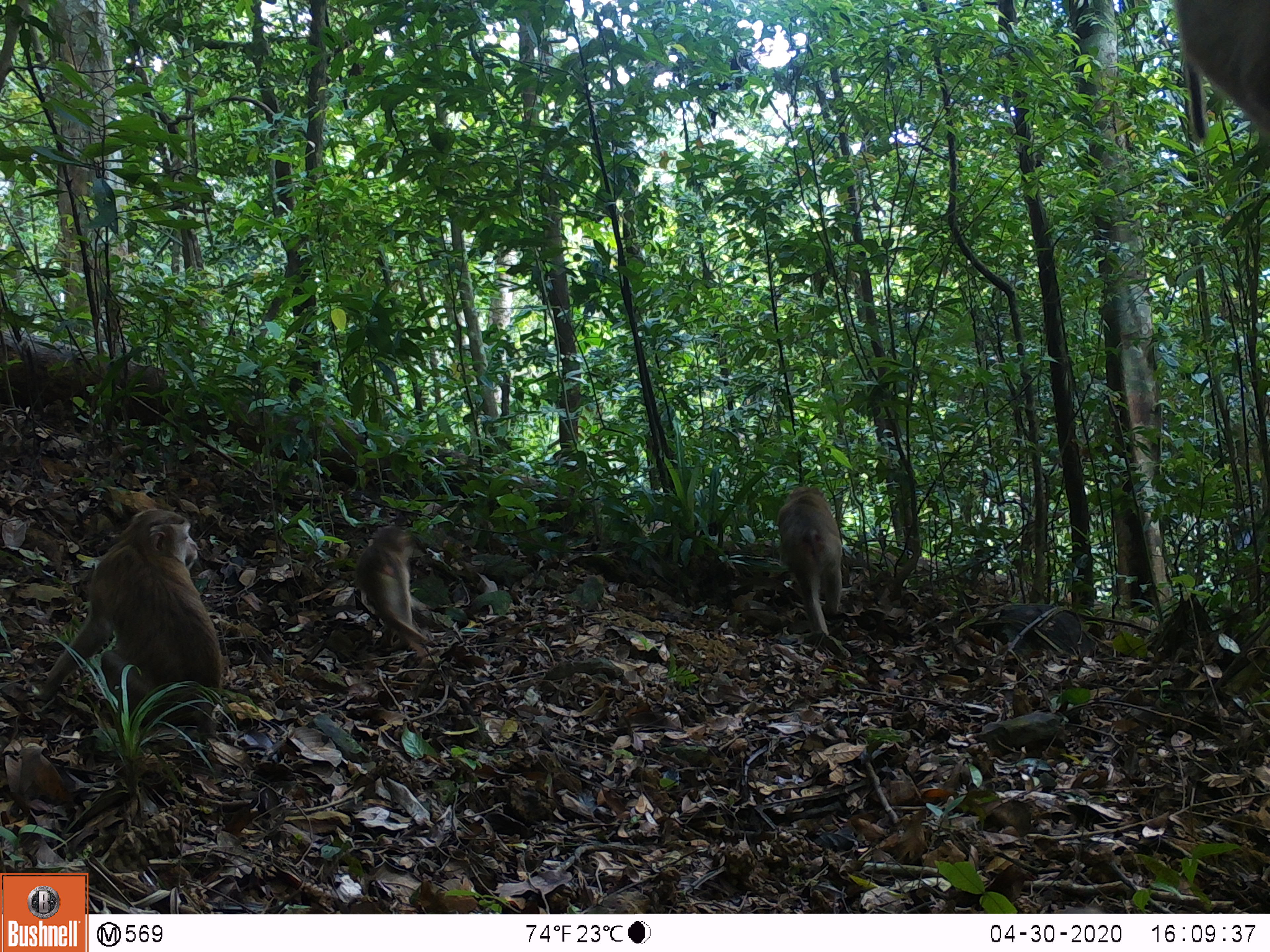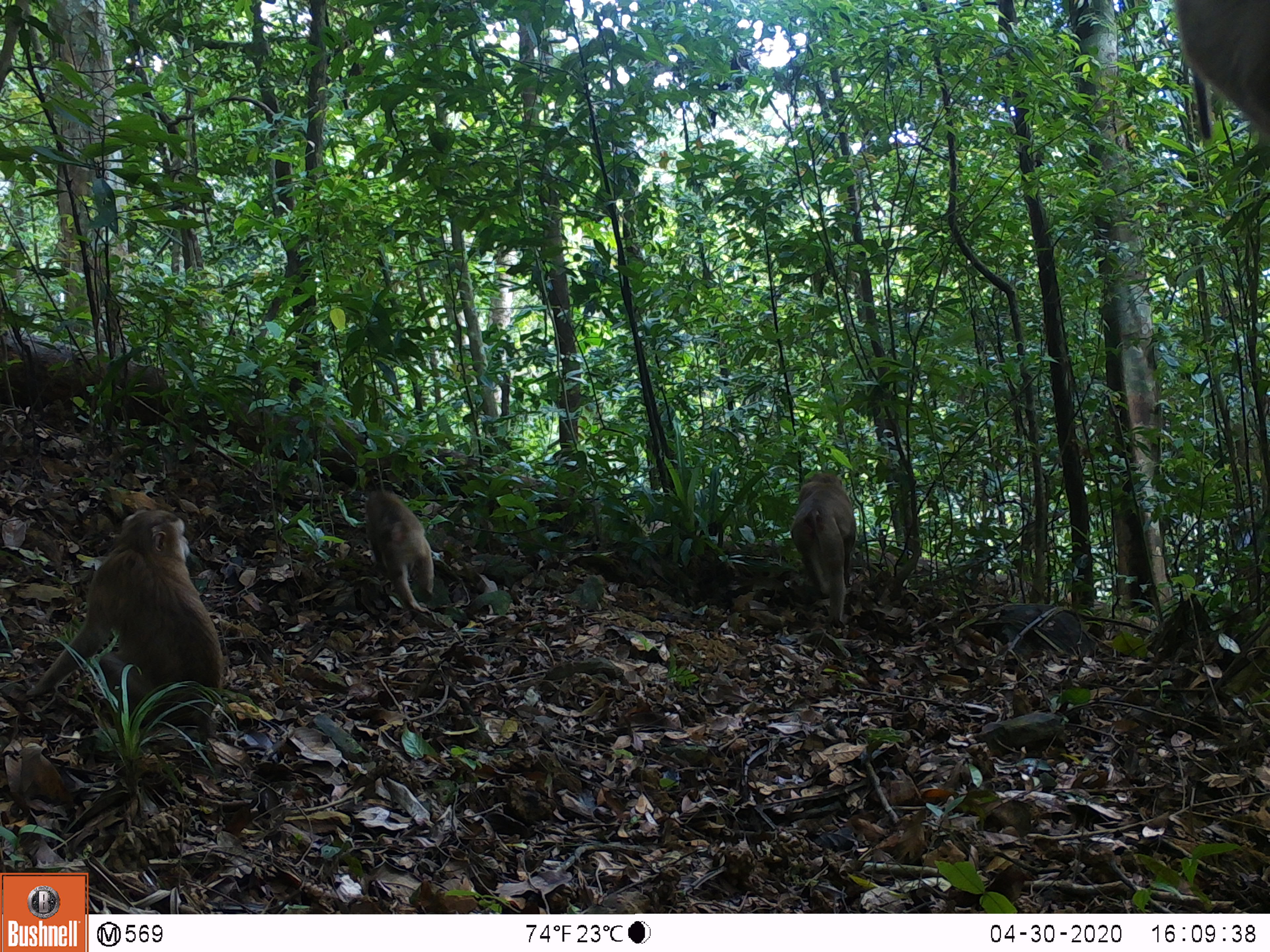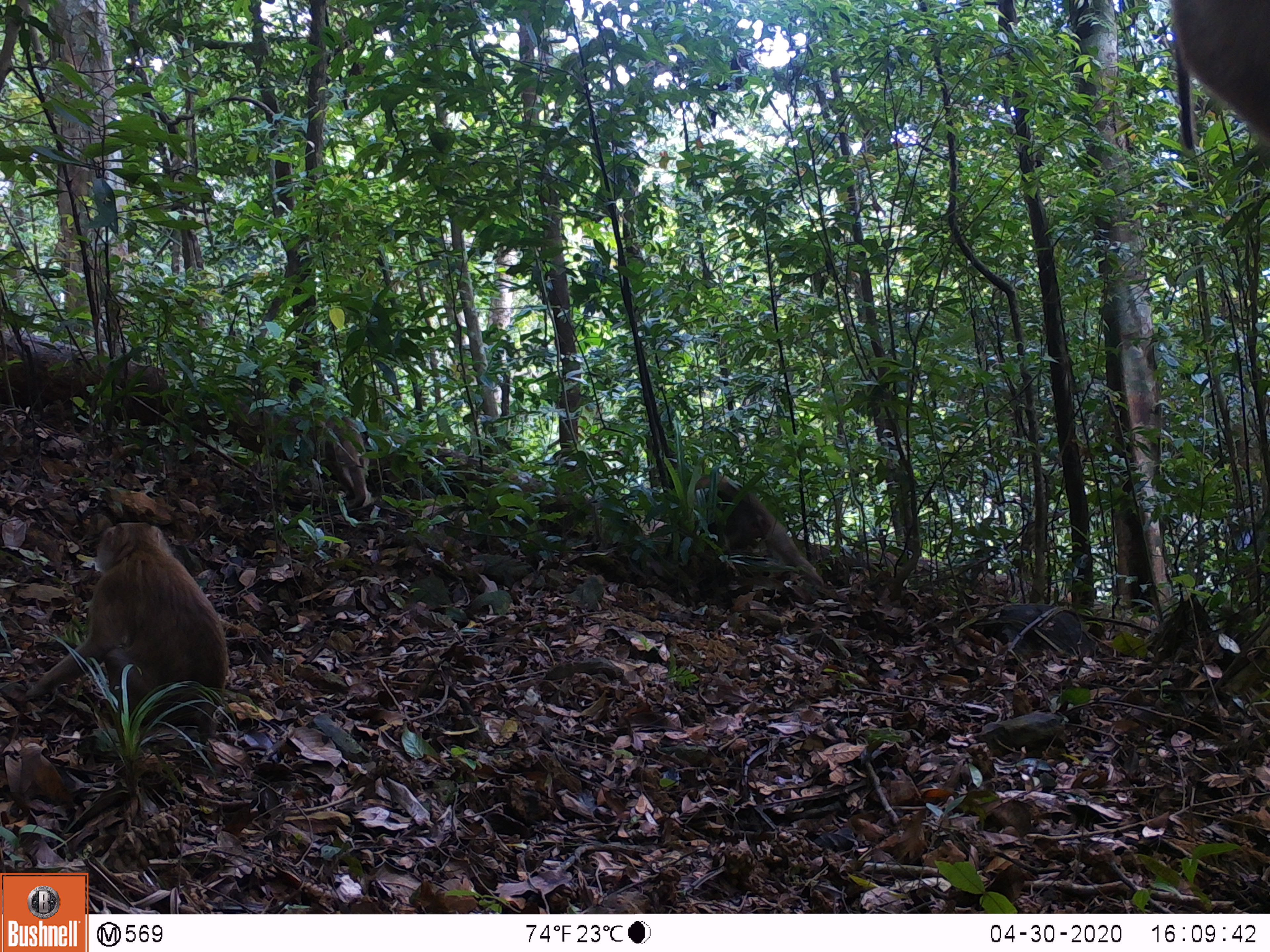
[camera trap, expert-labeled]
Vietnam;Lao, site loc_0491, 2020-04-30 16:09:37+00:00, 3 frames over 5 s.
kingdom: Animalia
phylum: Chordata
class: Mammalia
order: Primates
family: Cercopithecidae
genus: Macaca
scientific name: Macaca nemestrina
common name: pig-tailed macaque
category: pig tailed macaque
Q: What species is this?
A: Pig tailed macaque (pig-tailed macaque) (Macaca nemestrina).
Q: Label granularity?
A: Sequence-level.